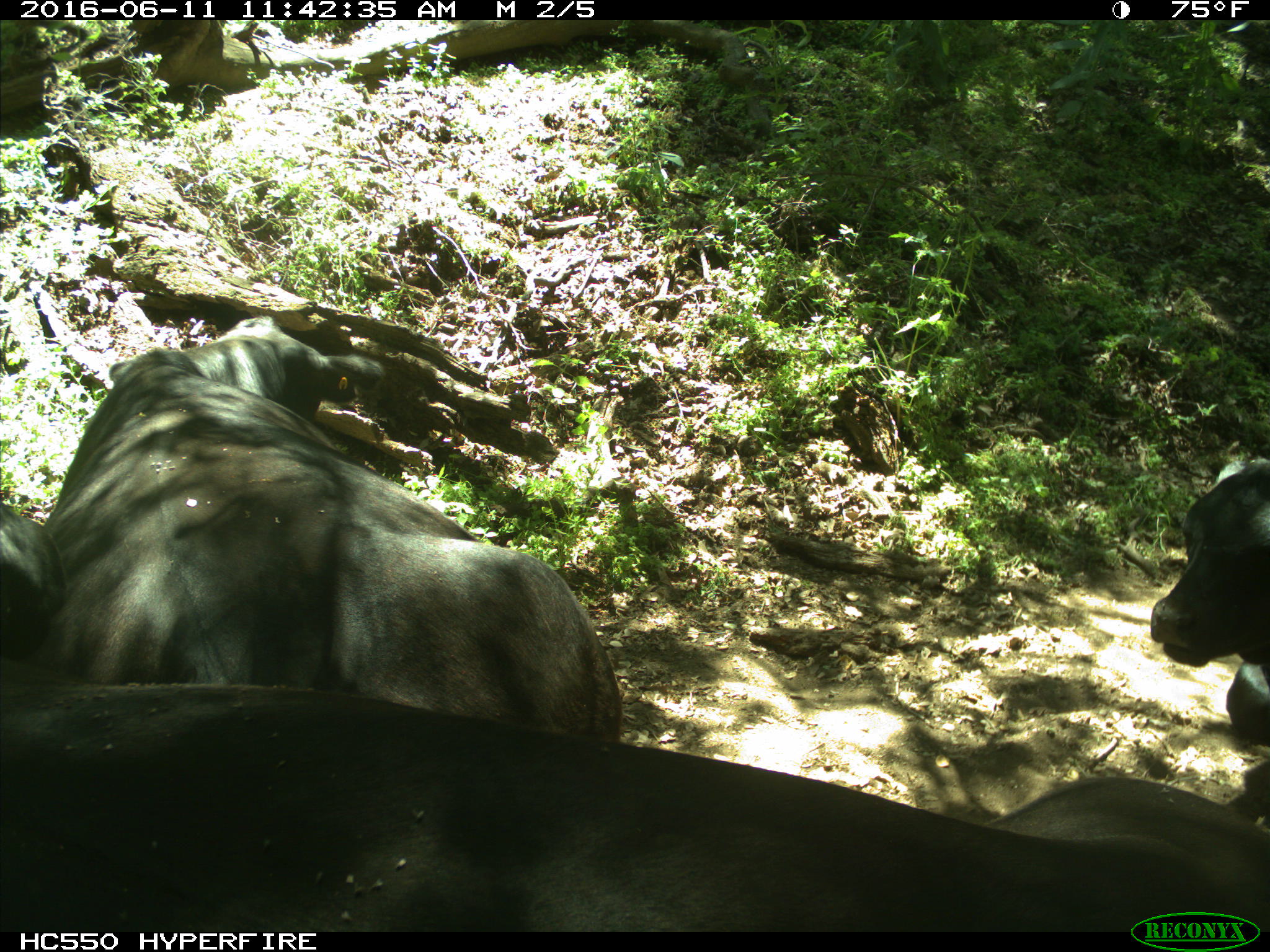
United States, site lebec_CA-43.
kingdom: Animalia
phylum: Chordata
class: Mammalia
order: Artiodactyla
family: Bovidae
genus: Bos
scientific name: Bos taurus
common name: domestic cow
Bos taurus (domestic cow).